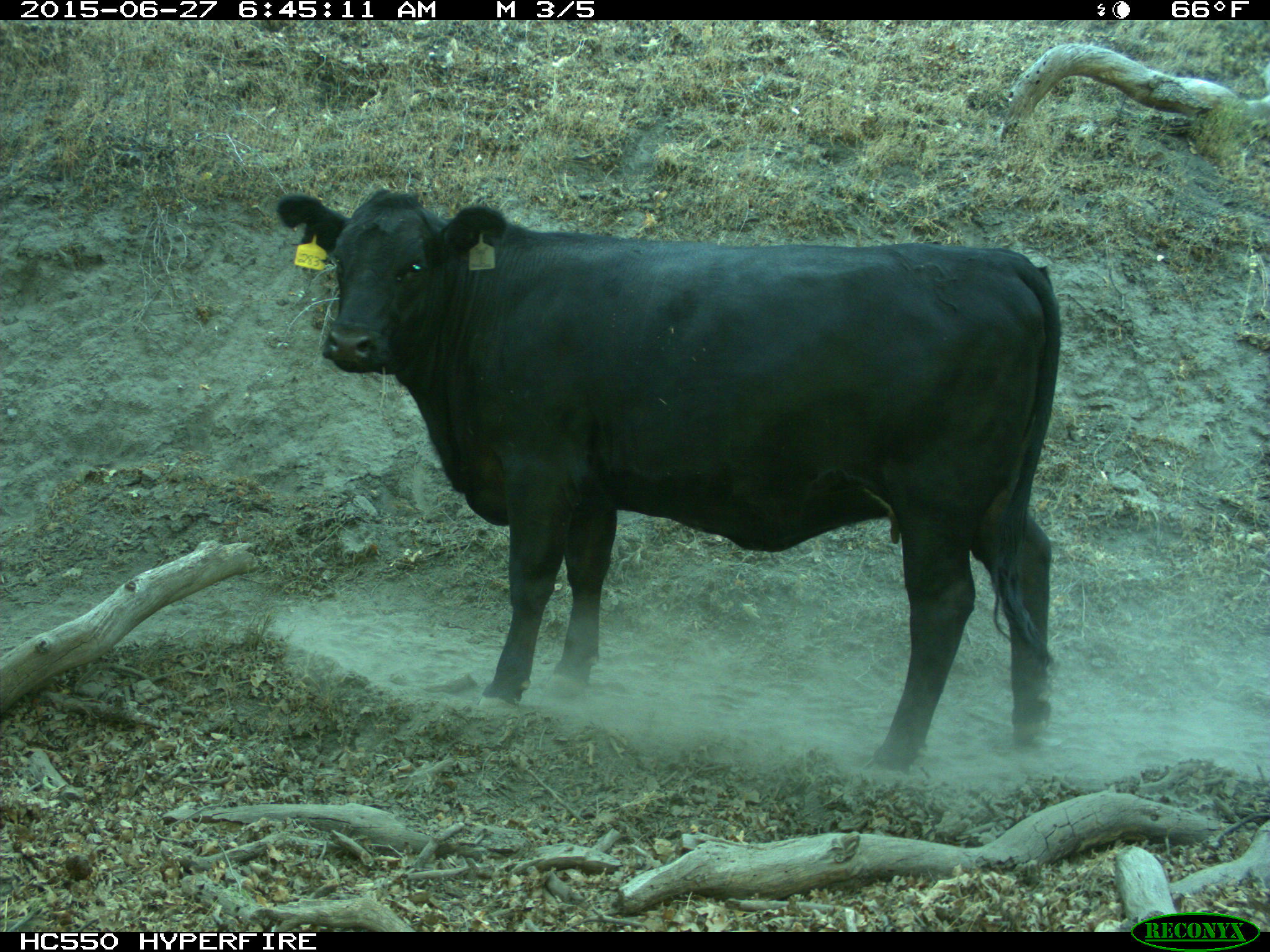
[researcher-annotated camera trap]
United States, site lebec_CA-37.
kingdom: Animalia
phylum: Chordata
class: Mammalia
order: Artiodactyla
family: Bovidae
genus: Bos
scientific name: Bos taurus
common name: domestic cow